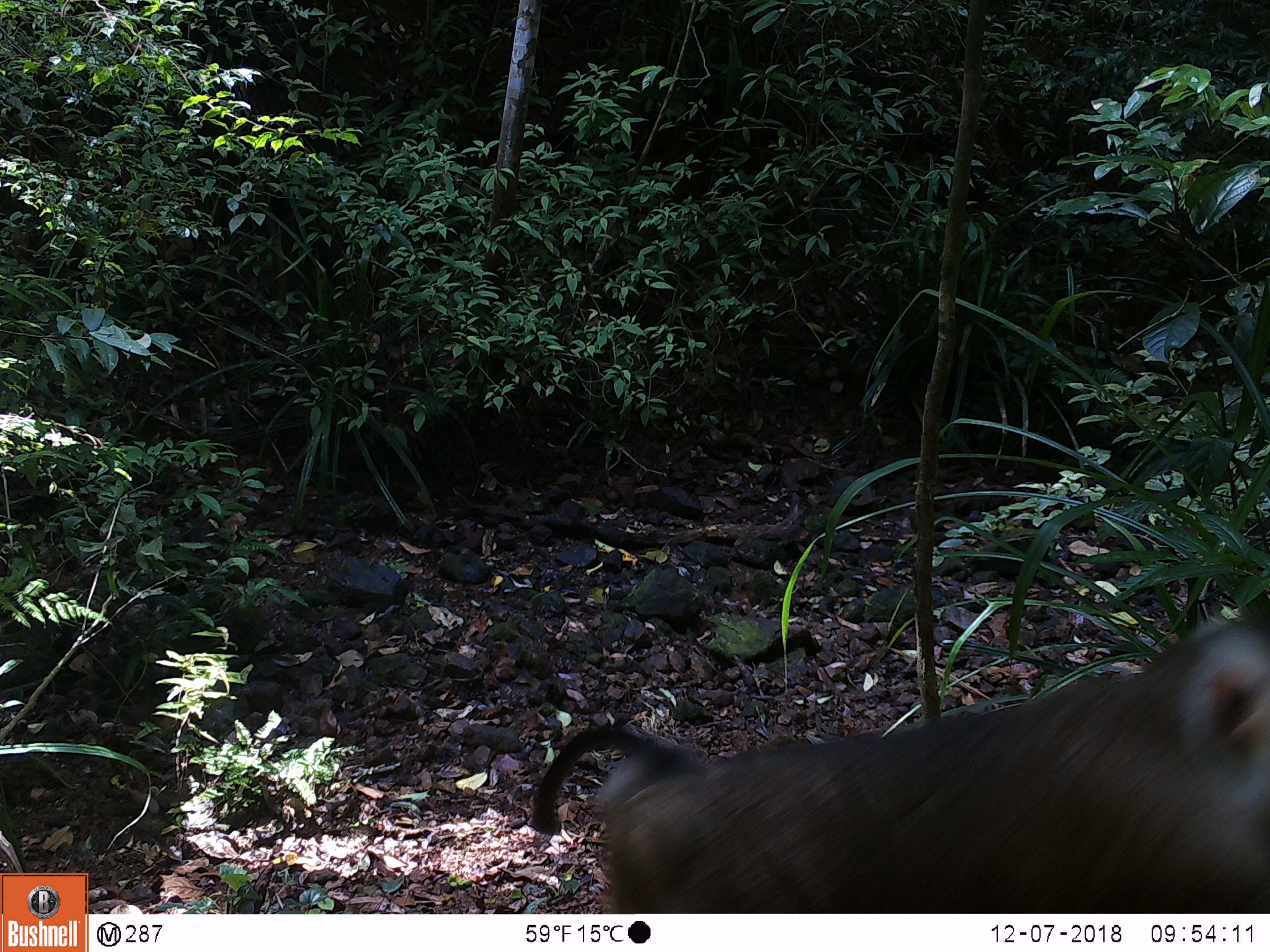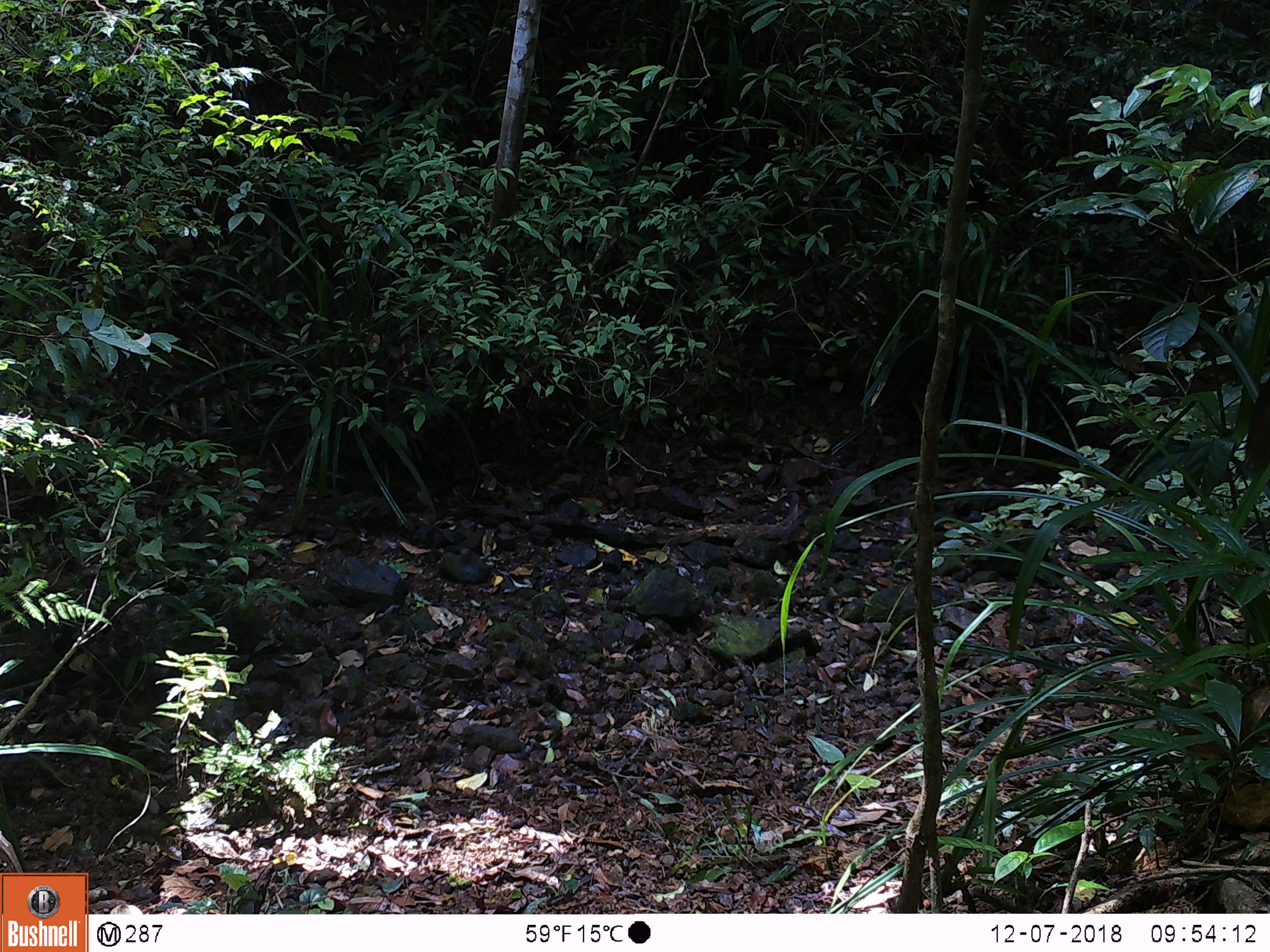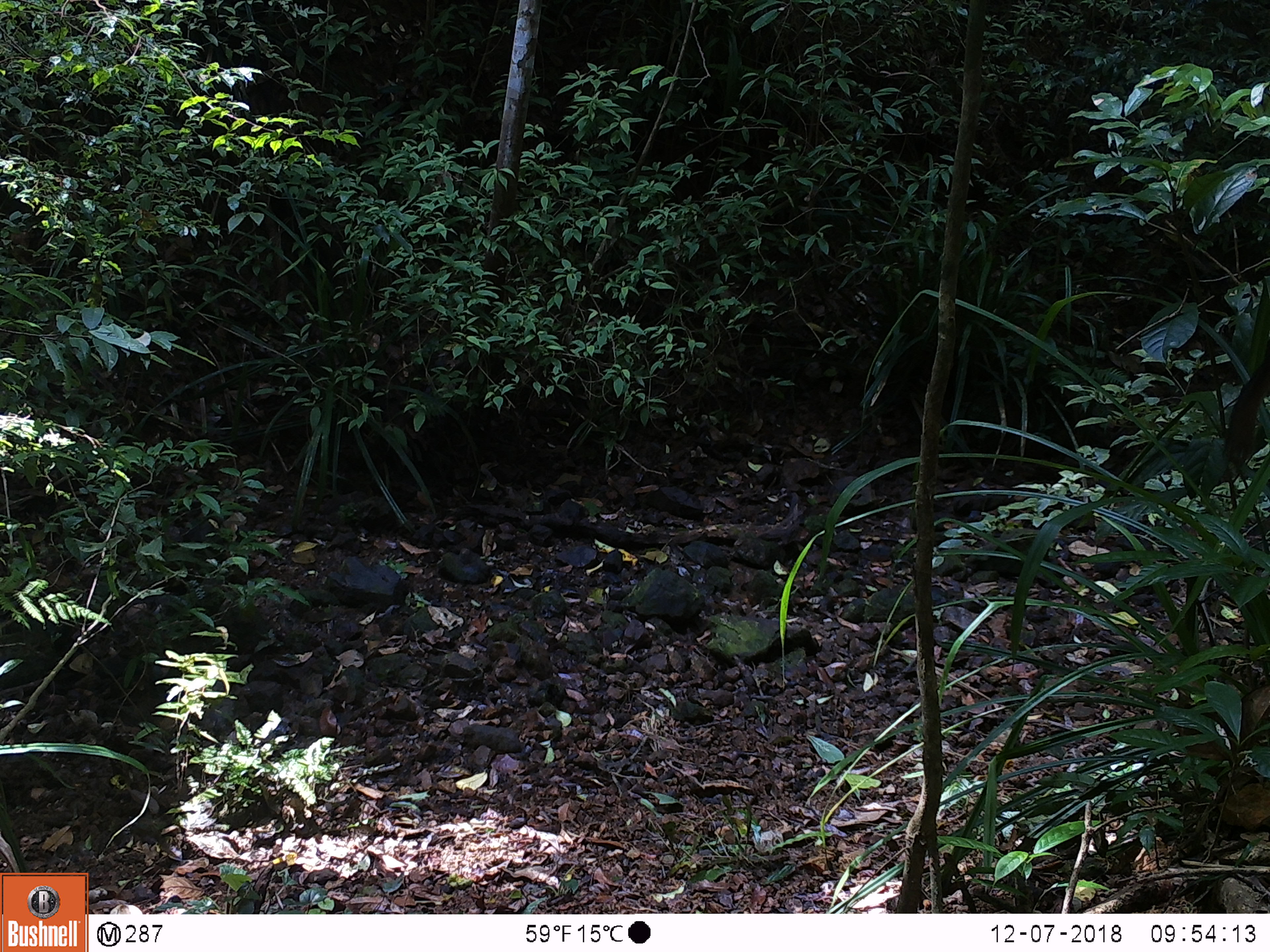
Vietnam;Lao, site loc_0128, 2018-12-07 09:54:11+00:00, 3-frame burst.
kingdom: Animalia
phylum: Chordata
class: Mammalia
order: Primates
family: Cercopithecidae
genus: Macaca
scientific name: Macaca nemestrina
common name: pig-tailed macaque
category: pig tailed macaque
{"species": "pig tailed macaque (pig-tailed macaque) (Macaca nemestrina)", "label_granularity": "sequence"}